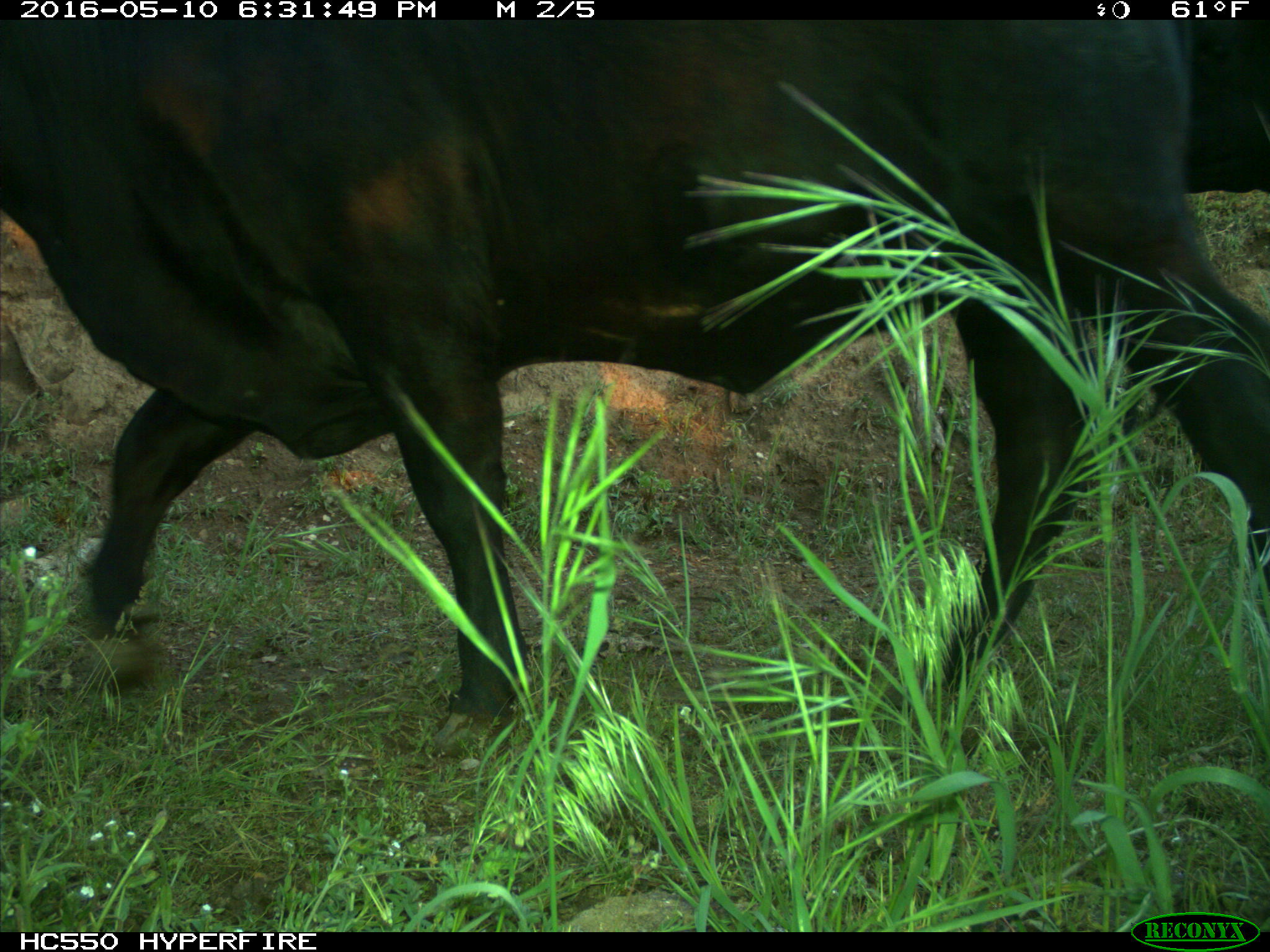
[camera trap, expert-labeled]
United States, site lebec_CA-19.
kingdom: Animalia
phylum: Chordata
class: Mammalia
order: Artiodactyla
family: Bovidae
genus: Bos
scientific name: Bos taurus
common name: domestic cow